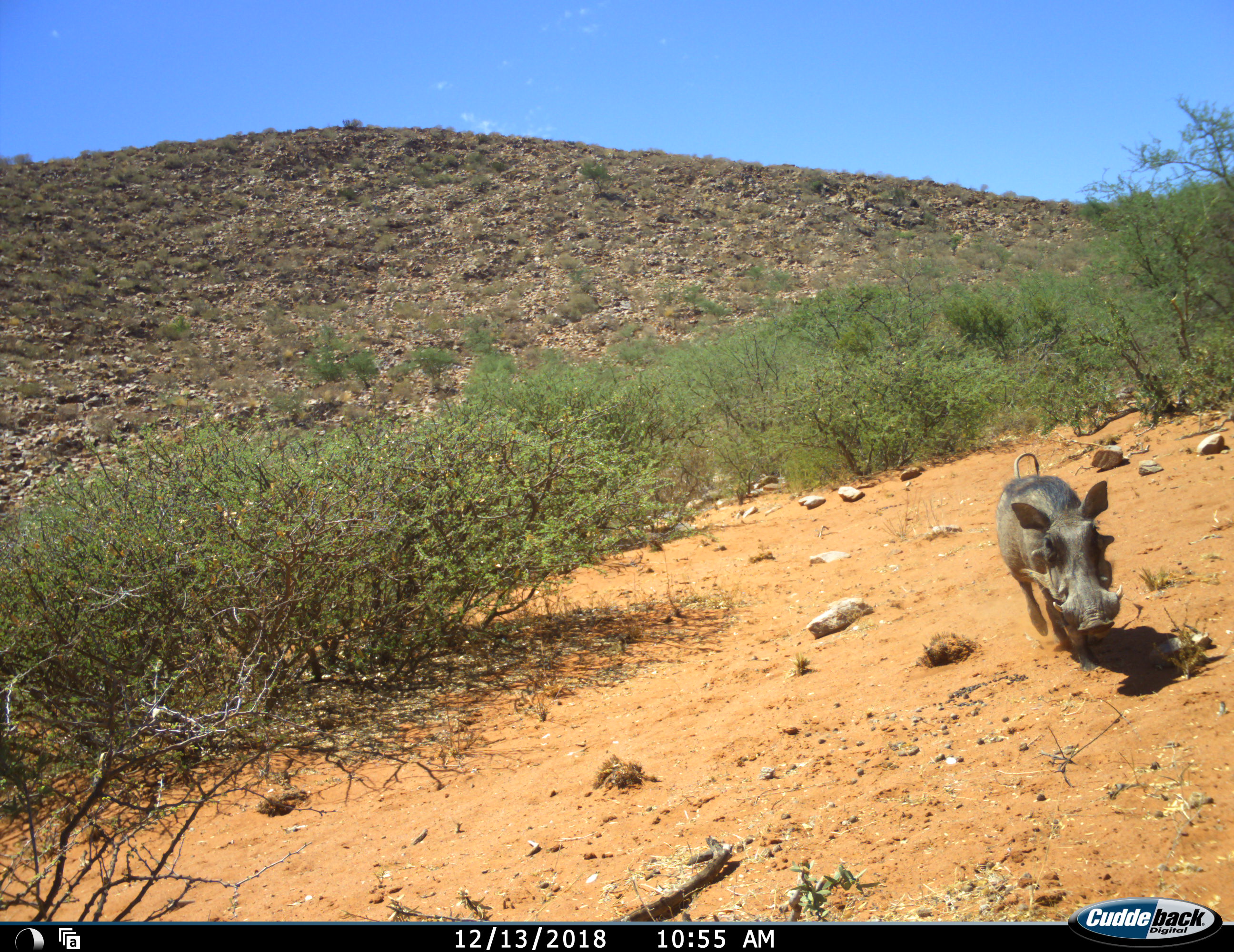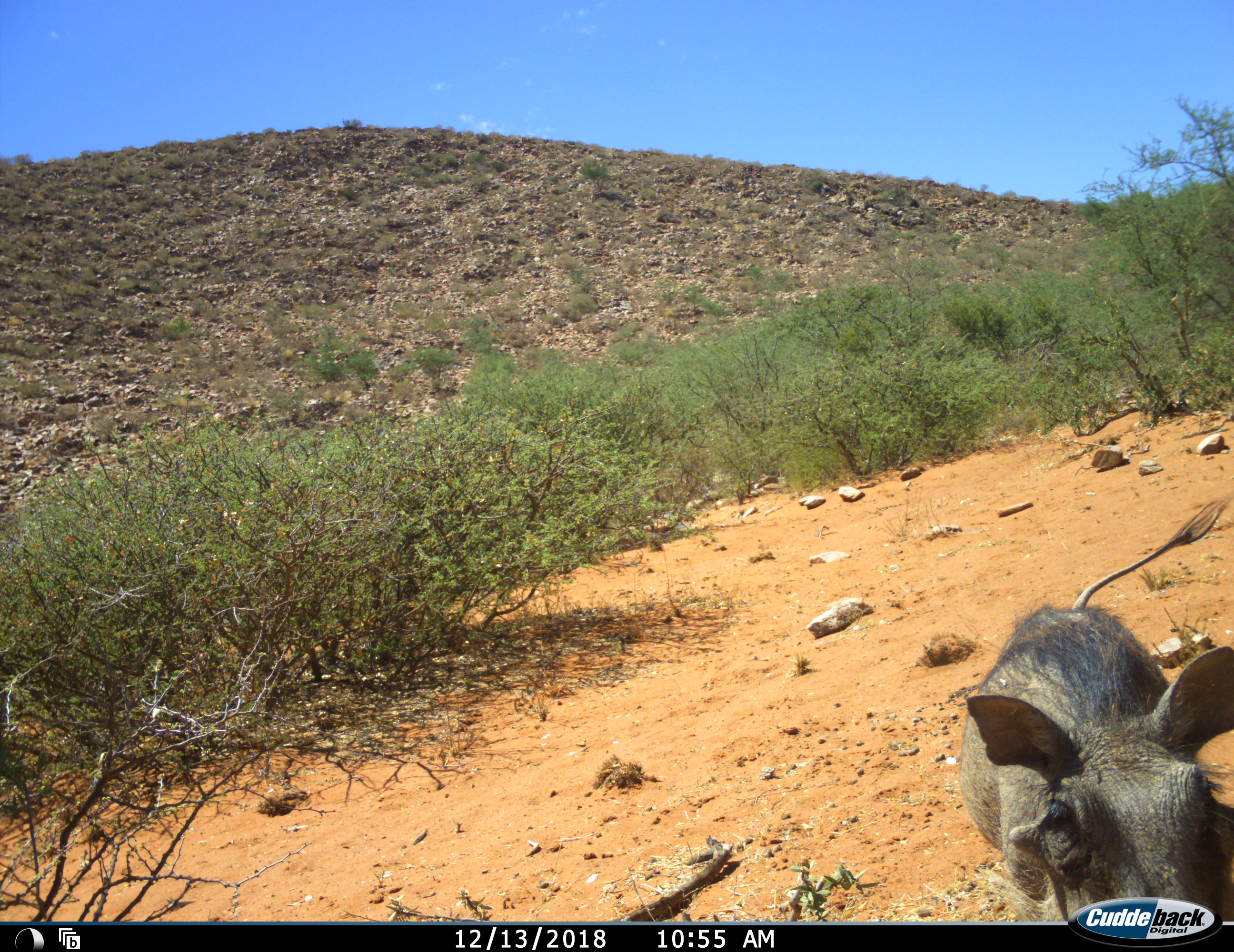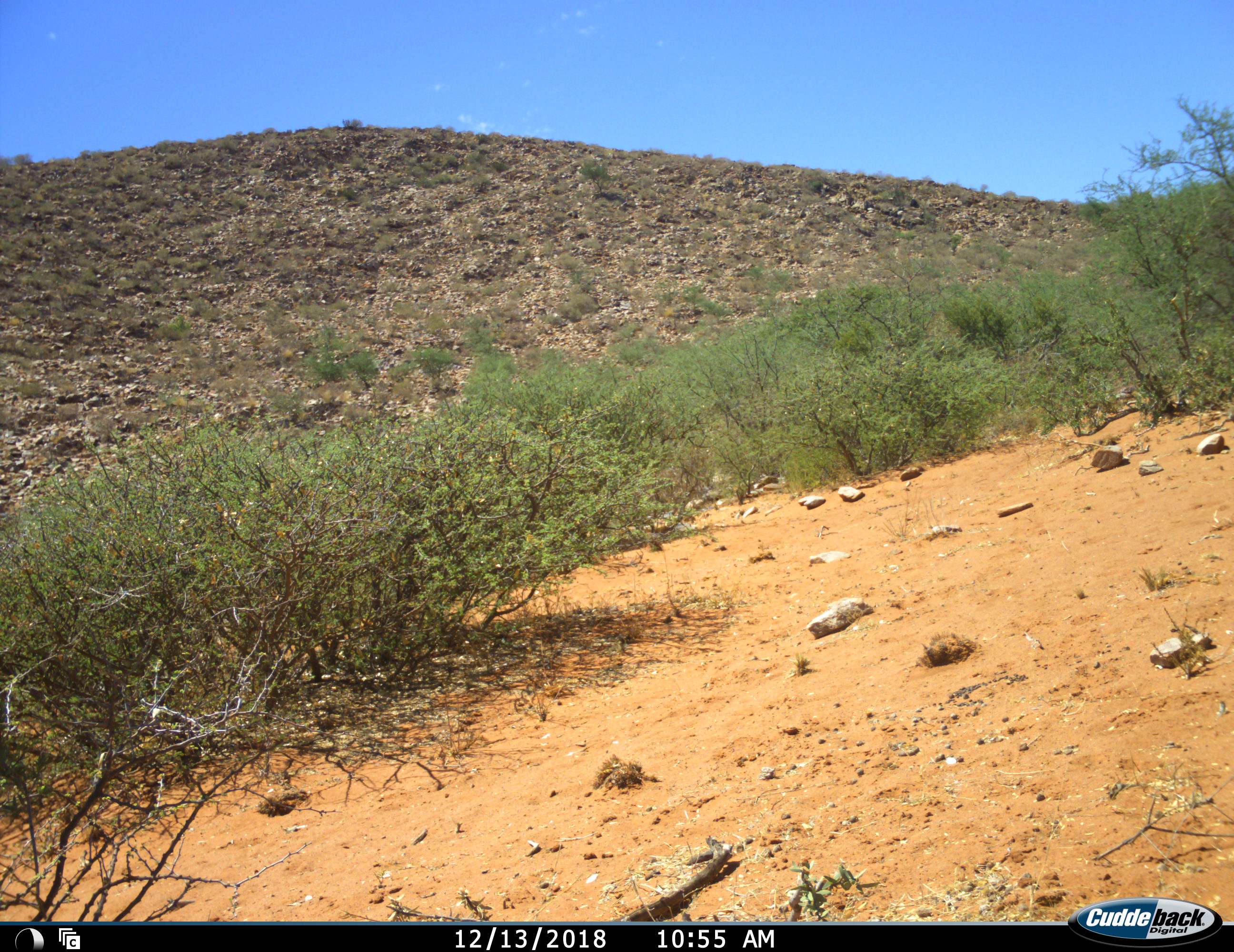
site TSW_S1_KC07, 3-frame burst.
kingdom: Animalia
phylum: Chordata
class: Mammalia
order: Artiodactyla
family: Suidae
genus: Phacochoerus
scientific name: Phacochoerus africanus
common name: warthog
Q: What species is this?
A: Warthog (Phacochoerus africanus).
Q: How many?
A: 1.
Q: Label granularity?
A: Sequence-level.